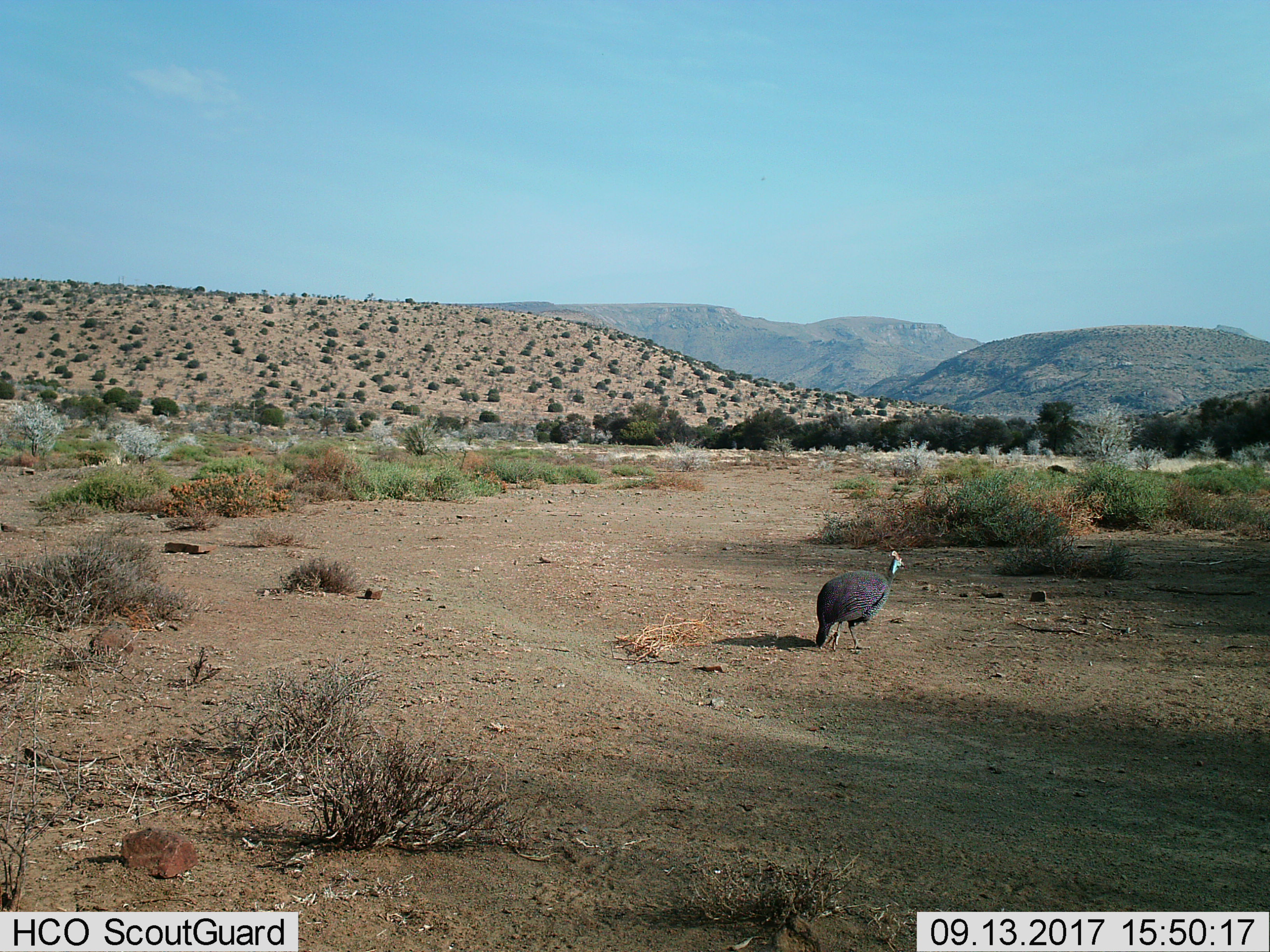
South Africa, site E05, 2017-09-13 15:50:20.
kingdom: Animalia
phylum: Chordata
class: Aves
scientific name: Aves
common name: bird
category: birdother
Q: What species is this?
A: Birdother (bird) (Aves).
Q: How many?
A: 1.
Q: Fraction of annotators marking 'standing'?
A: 29%.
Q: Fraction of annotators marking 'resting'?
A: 0%.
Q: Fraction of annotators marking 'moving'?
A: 71%.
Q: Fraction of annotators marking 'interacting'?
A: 0%.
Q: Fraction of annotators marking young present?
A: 0%.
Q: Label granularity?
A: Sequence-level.